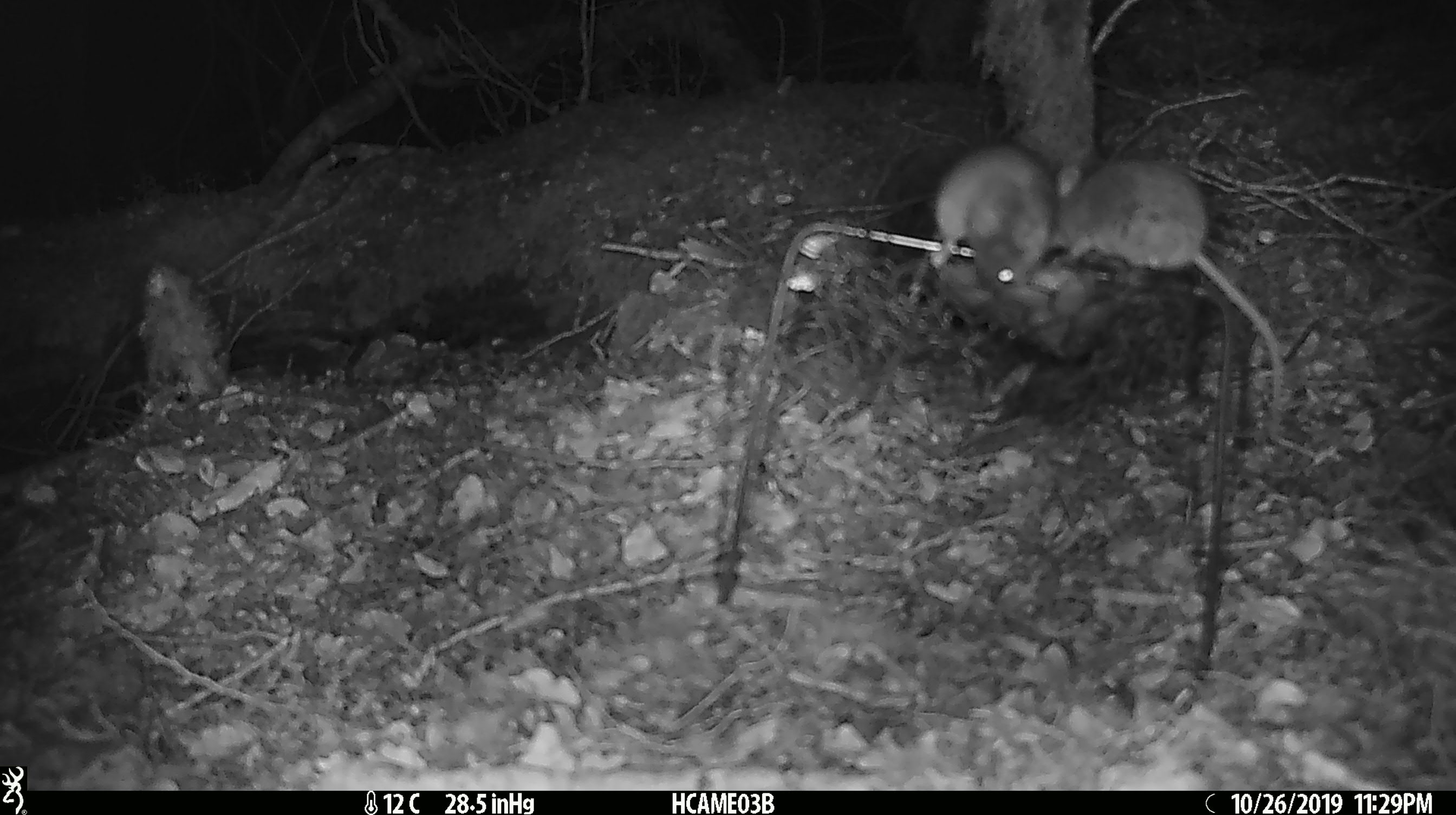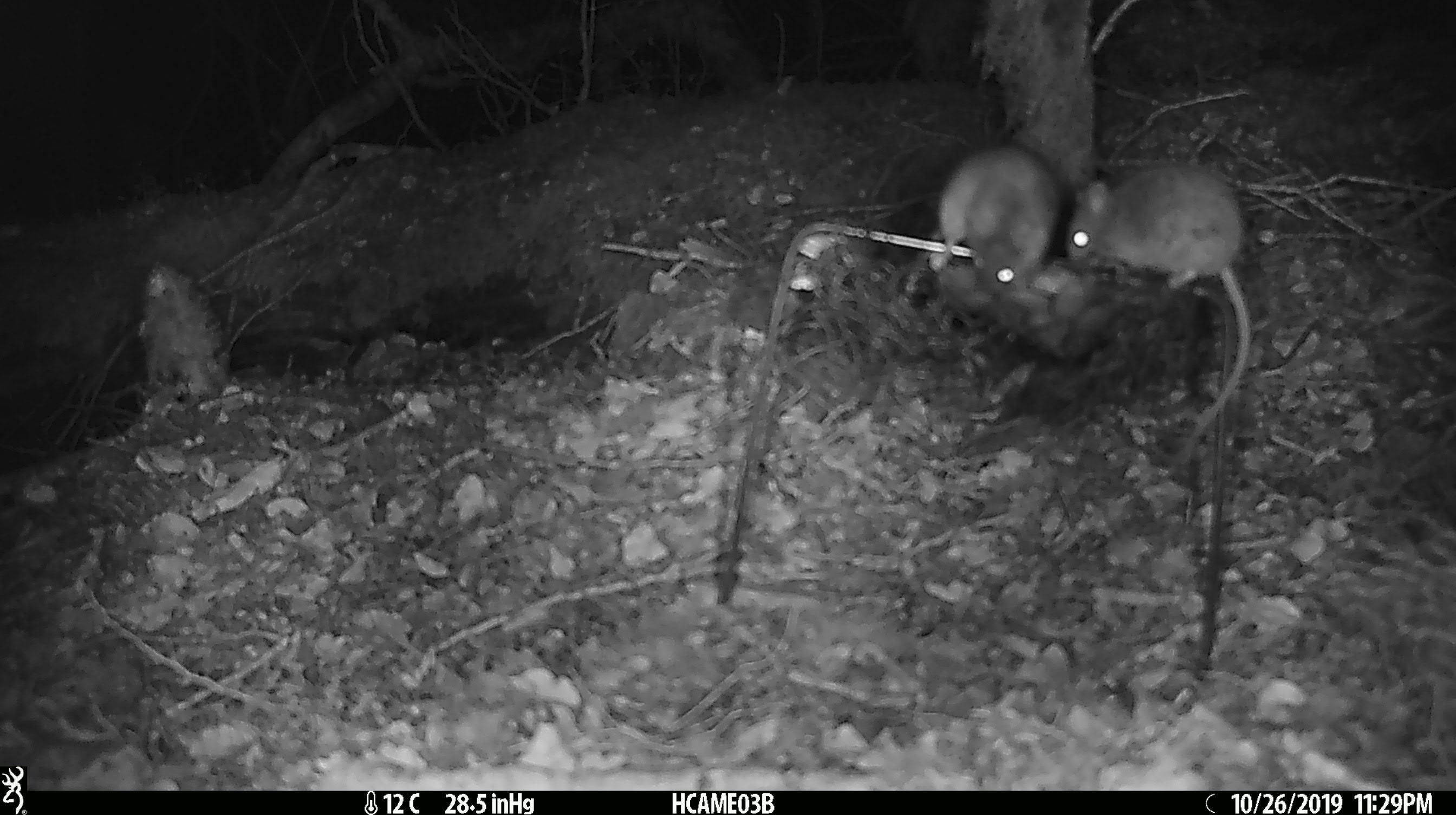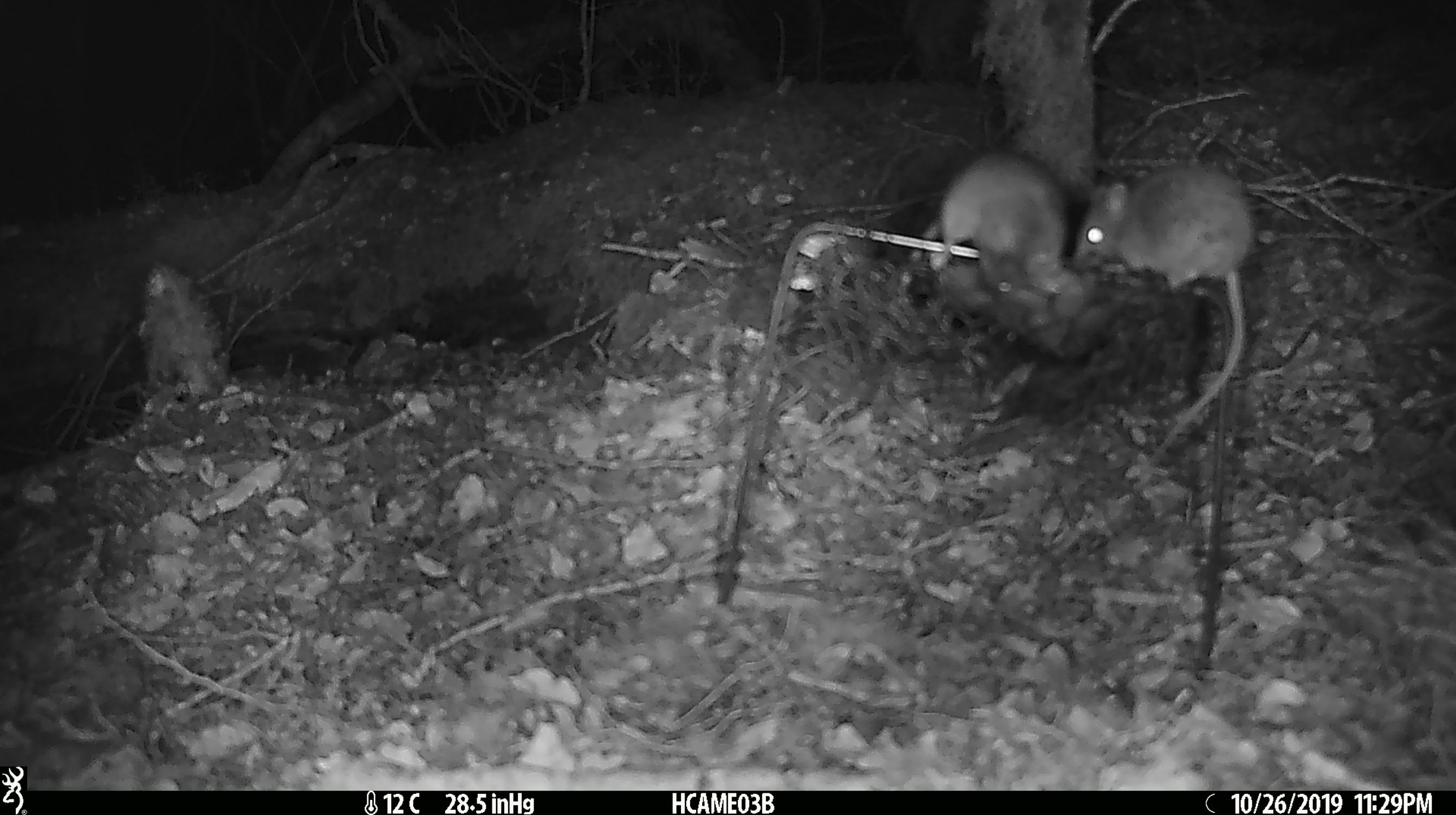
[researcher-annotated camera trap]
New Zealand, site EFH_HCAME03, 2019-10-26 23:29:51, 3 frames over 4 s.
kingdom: Animalia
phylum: Chordata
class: Mammalia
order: Rodentia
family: Muridae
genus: Mus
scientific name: Mus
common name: mouse